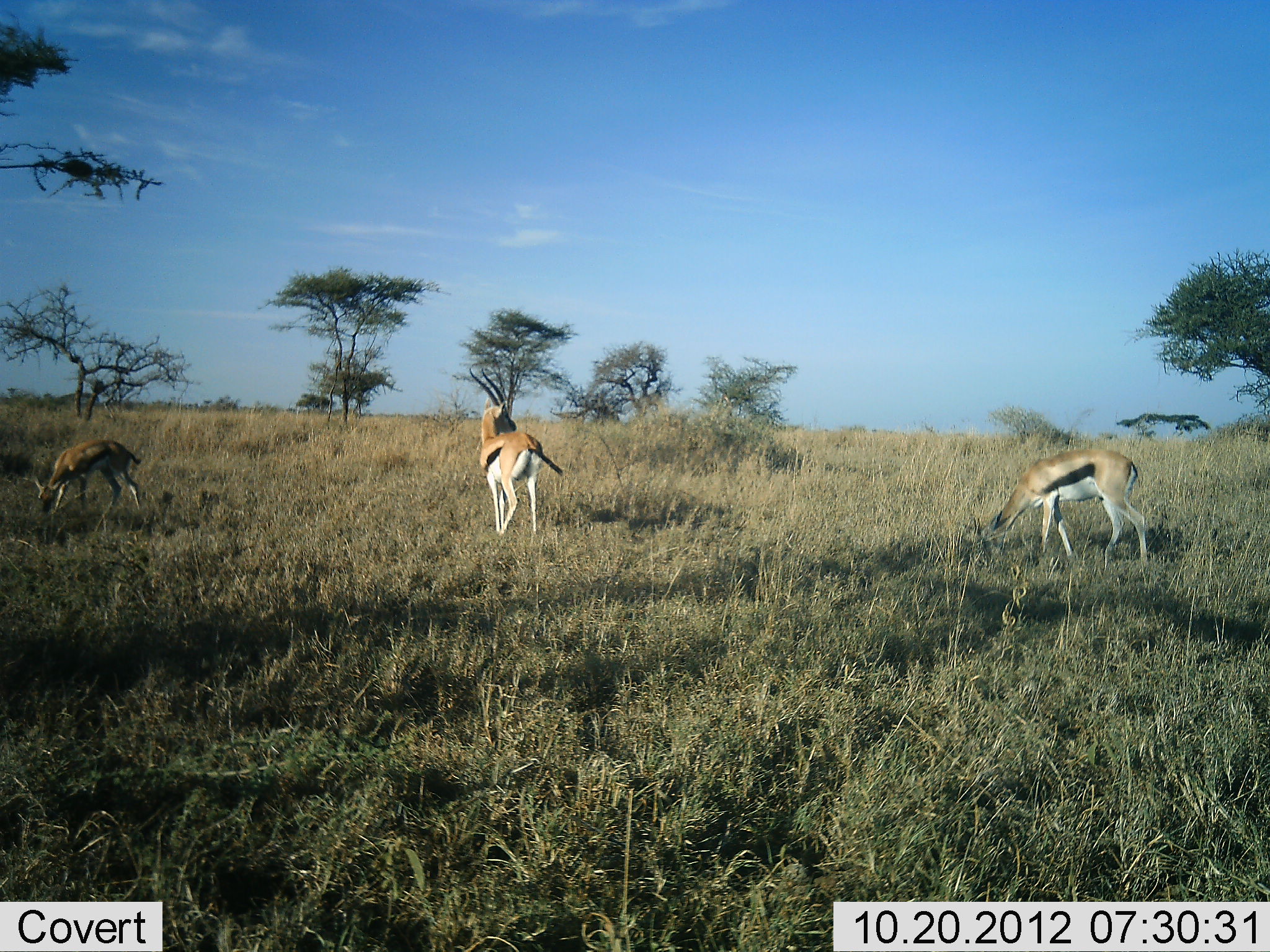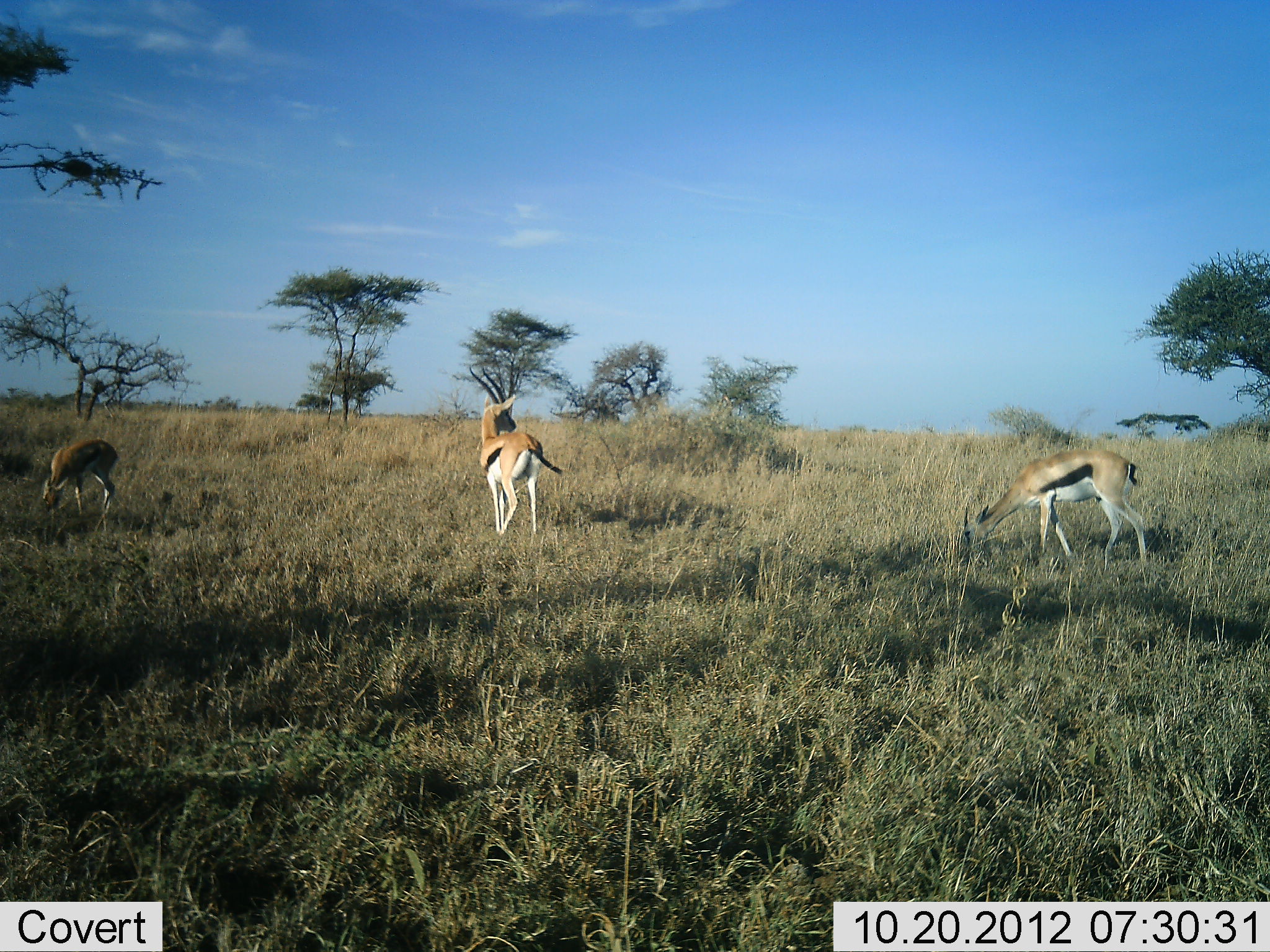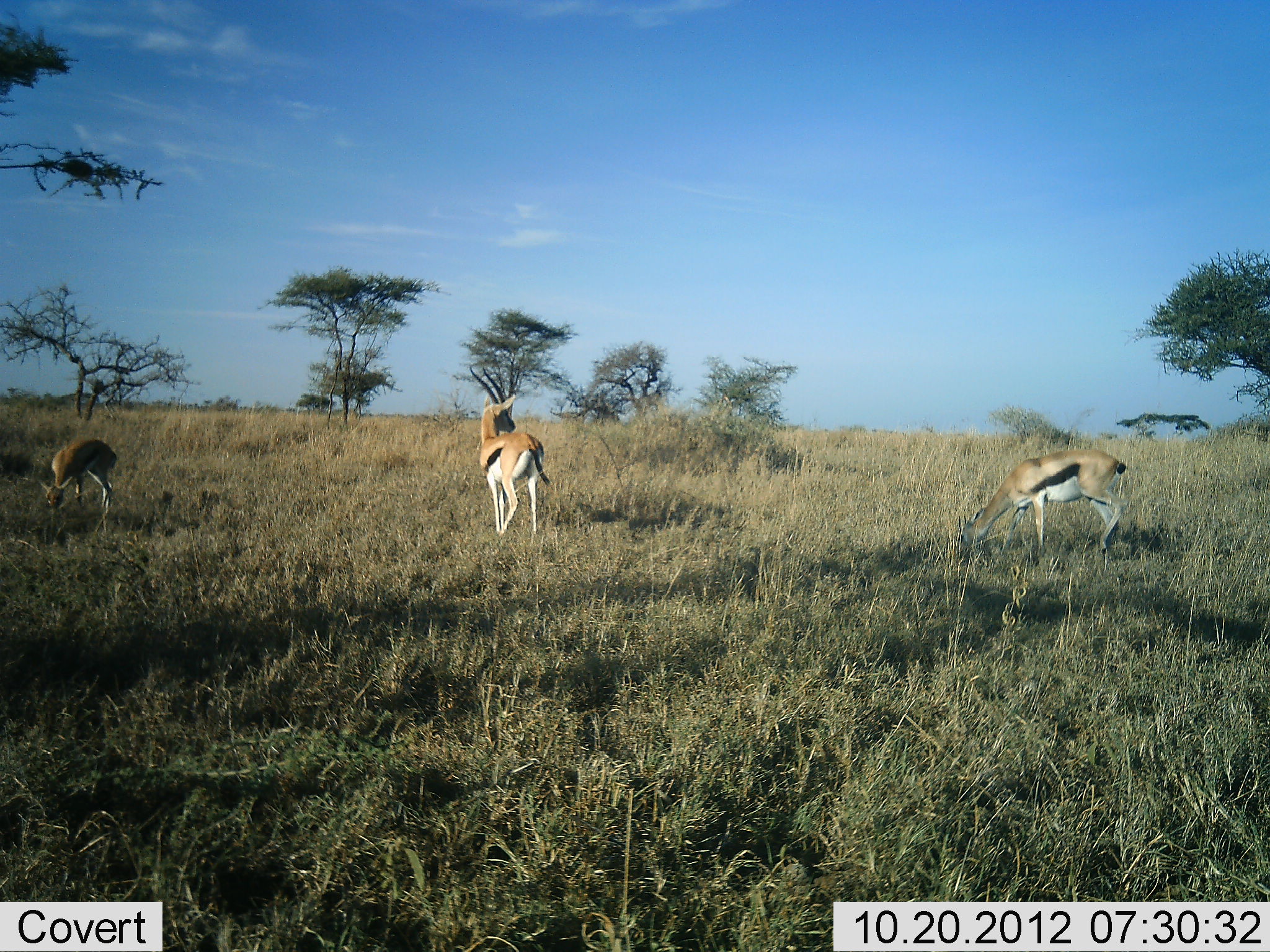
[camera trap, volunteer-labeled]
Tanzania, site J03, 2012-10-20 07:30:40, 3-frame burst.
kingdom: Animalia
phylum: Chordata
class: Mammalia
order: Artiodactyla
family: Bovidae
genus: Eudorcas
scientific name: Eudorcas thomsonii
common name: thomson's gazelle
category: gazellethomsons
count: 3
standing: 80%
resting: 0%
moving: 30%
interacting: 0%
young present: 0%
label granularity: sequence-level